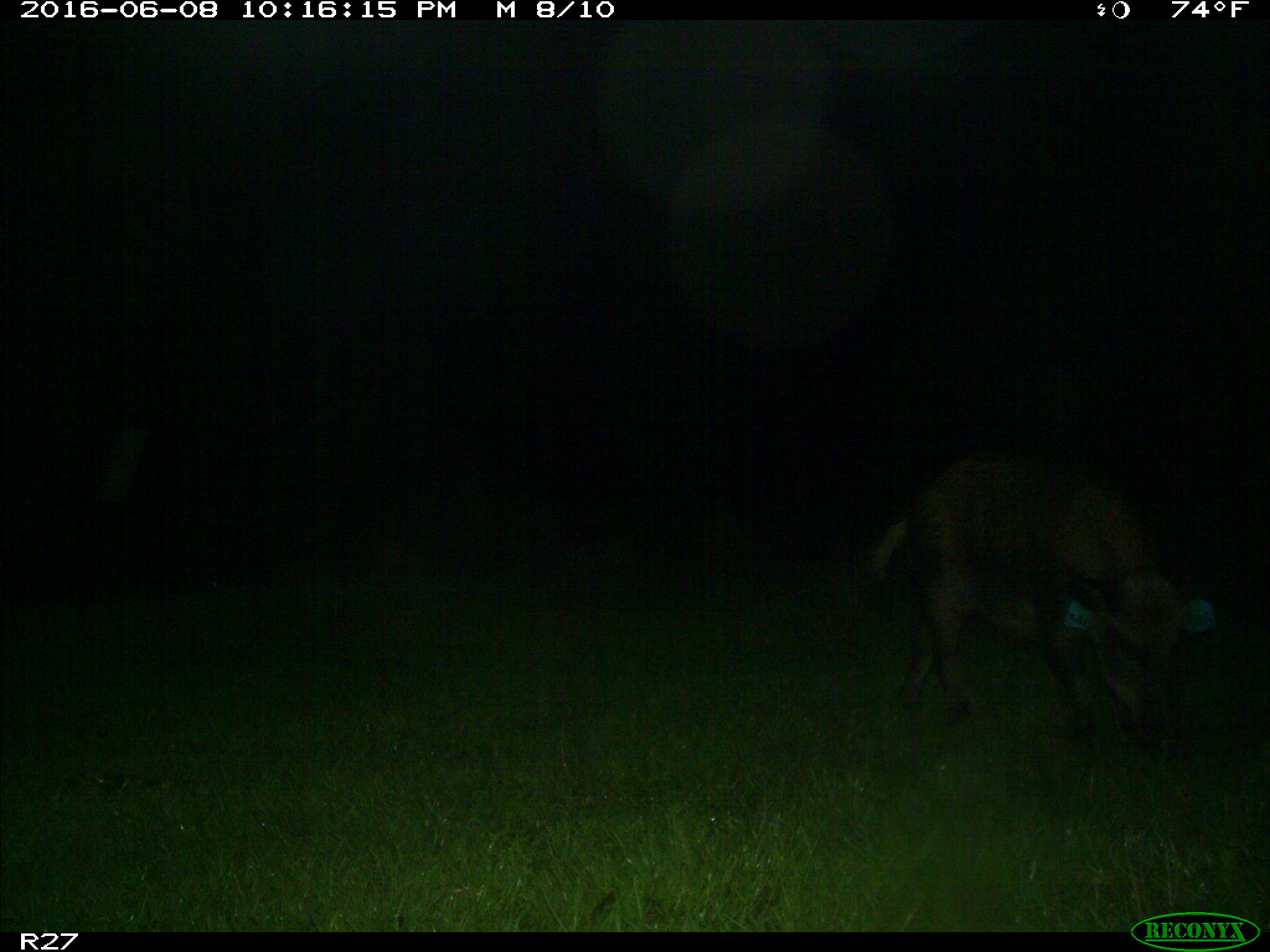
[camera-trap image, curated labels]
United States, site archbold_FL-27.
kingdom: Animalia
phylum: Chordata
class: Mammalia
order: Artiodactyla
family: Suidae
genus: Sus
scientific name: Sus scrofa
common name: wild boar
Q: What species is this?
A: Sus scrofa (wild boar).